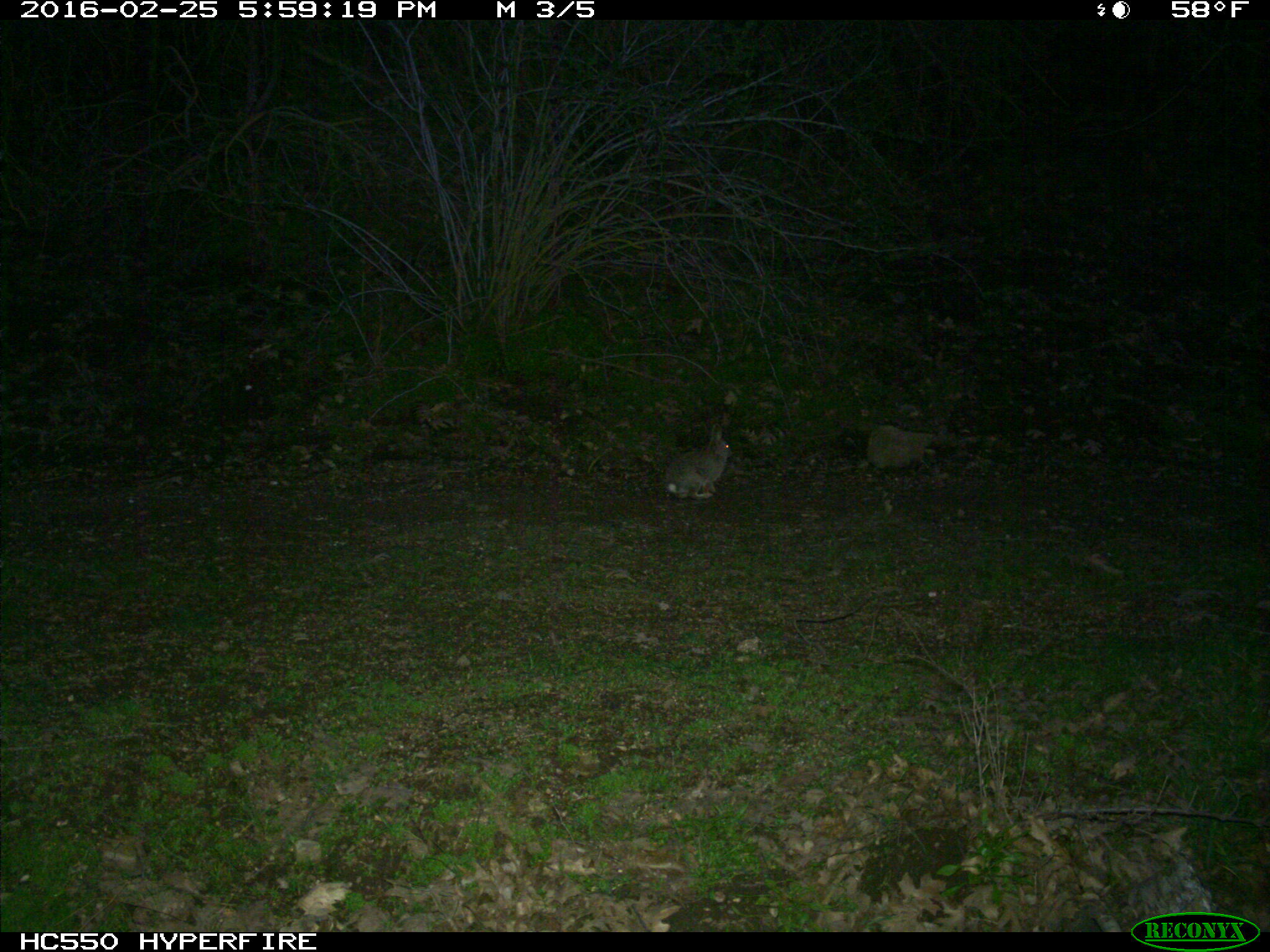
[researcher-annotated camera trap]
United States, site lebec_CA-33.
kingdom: Animalia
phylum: Chordata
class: Mammalia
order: Lagomorpha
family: Leporidae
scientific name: Leporidae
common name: rabbits and hares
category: unidentified rabbit